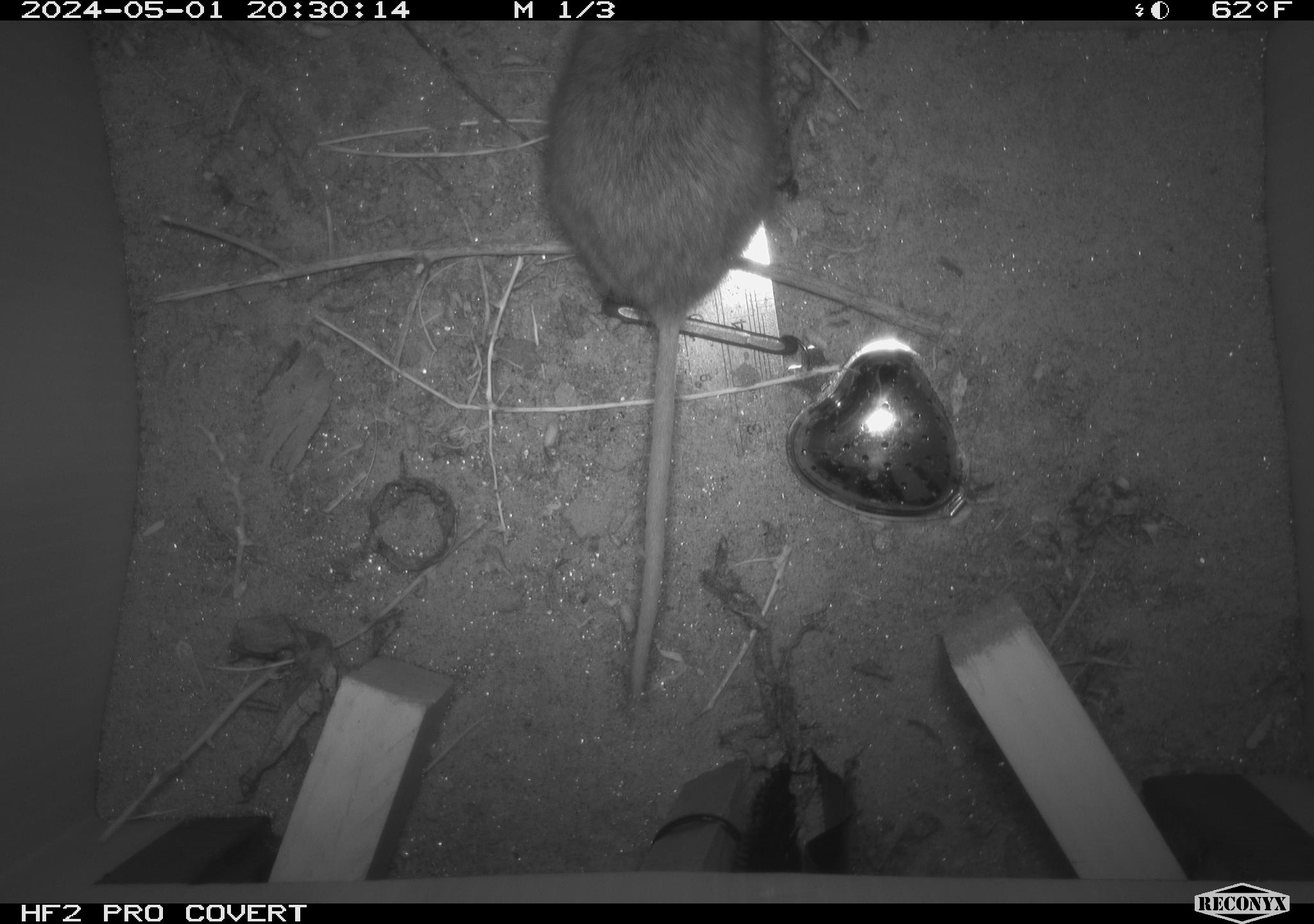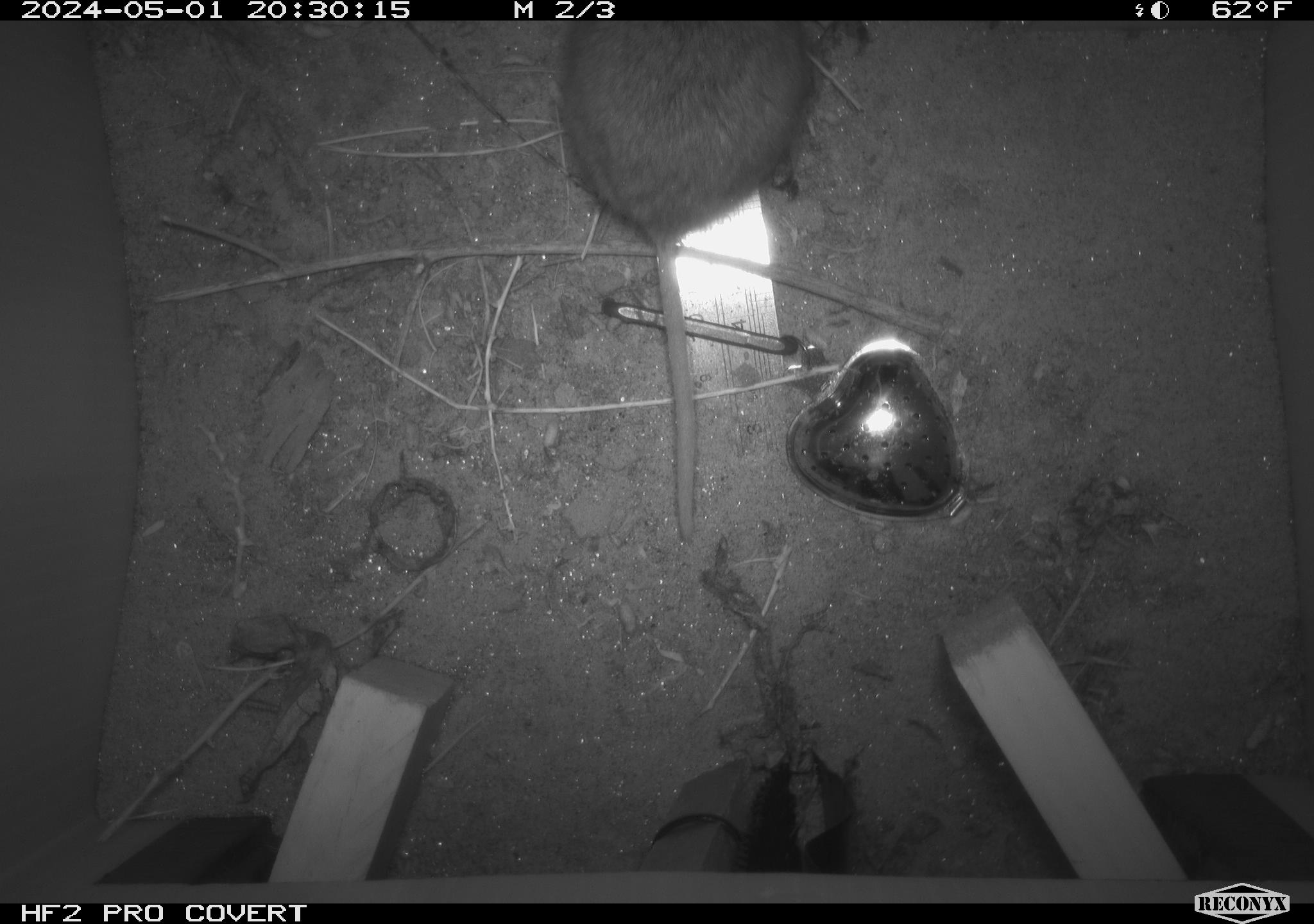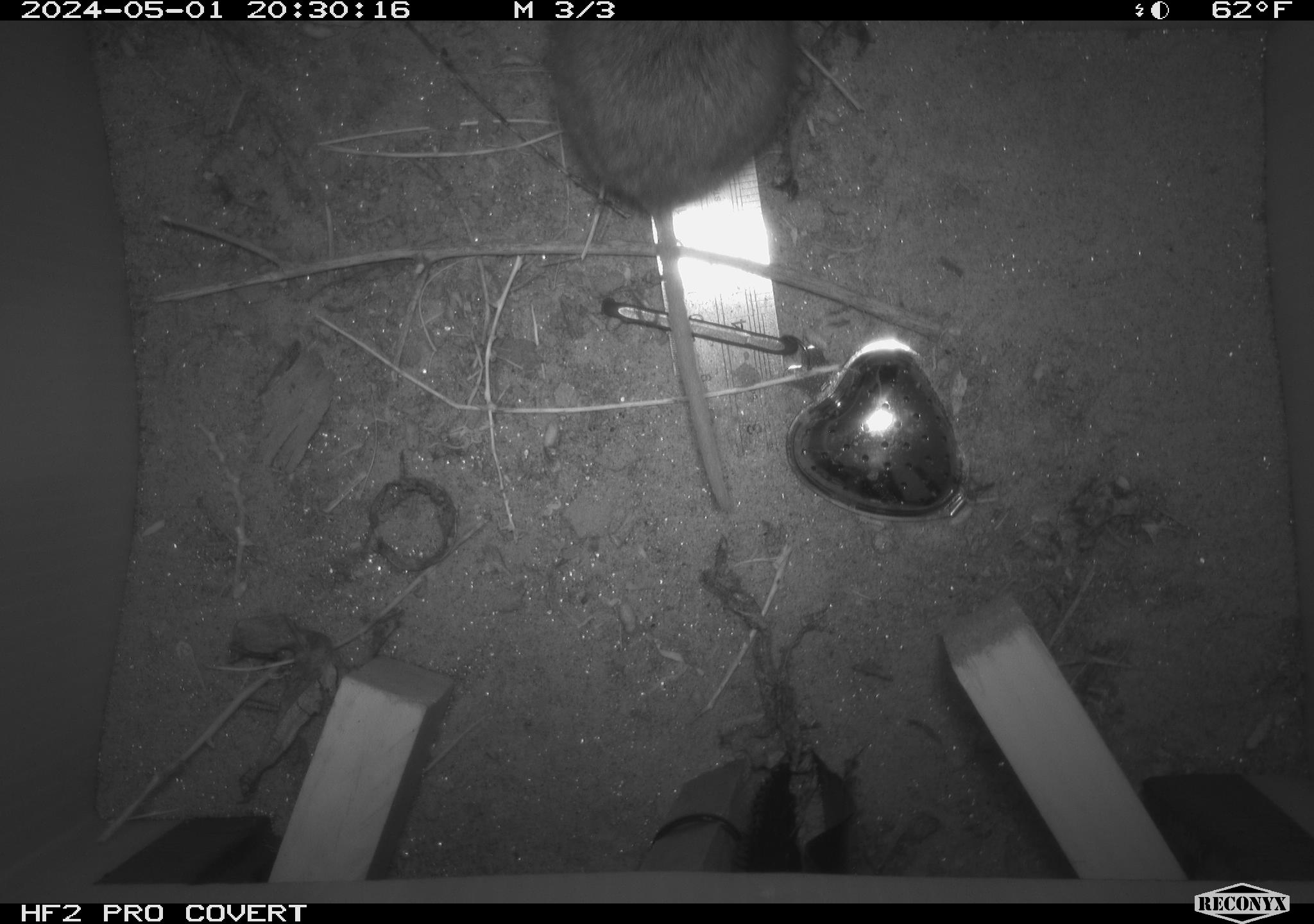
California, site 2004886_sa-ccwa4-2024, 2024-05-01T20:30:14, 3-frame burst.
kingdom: Animalia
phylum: Chordata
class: Mammalia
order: Rodentia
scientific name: Rodentia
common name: woodrat or rat or mouse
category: woodrat or rat or mouse species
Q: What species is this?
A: Woodrat or rat or mouse species (woodrat or rat or mouse) (Rodentia).